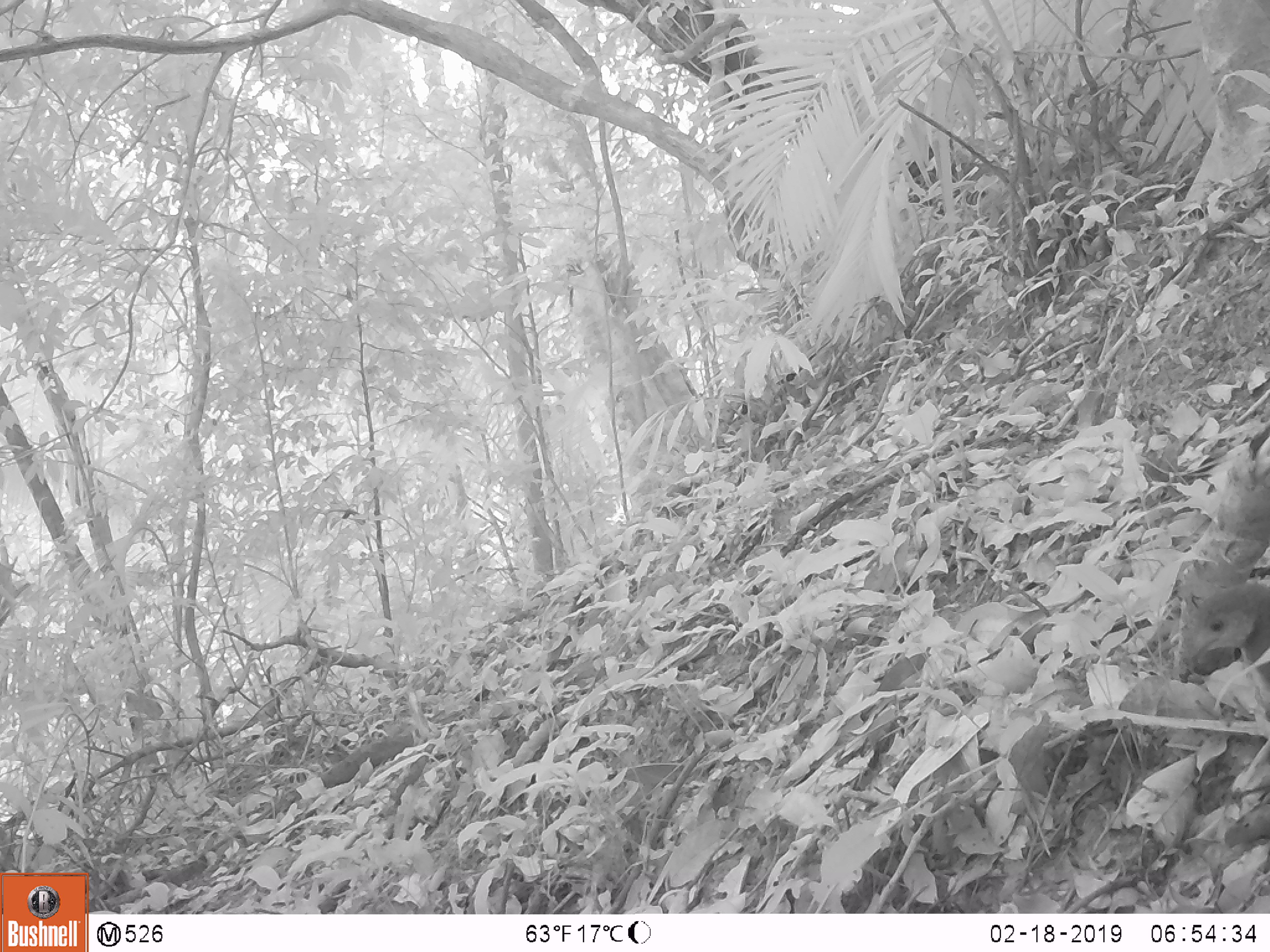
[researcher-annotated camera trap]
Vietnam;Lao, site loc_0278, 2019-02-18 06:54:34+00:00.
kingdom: Animalia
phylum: Chordata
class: Aves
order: Galliformes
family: Phasianidae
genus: Polyplectron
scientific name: Polyplectron bicalcaratum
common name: gray peacock-pheasant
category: grey peacock pheasant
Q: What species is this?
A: Grey peacock pheasant (gray peacock-pheasant) (Polyplectron bicalcaratum).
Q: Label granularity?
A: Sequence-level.